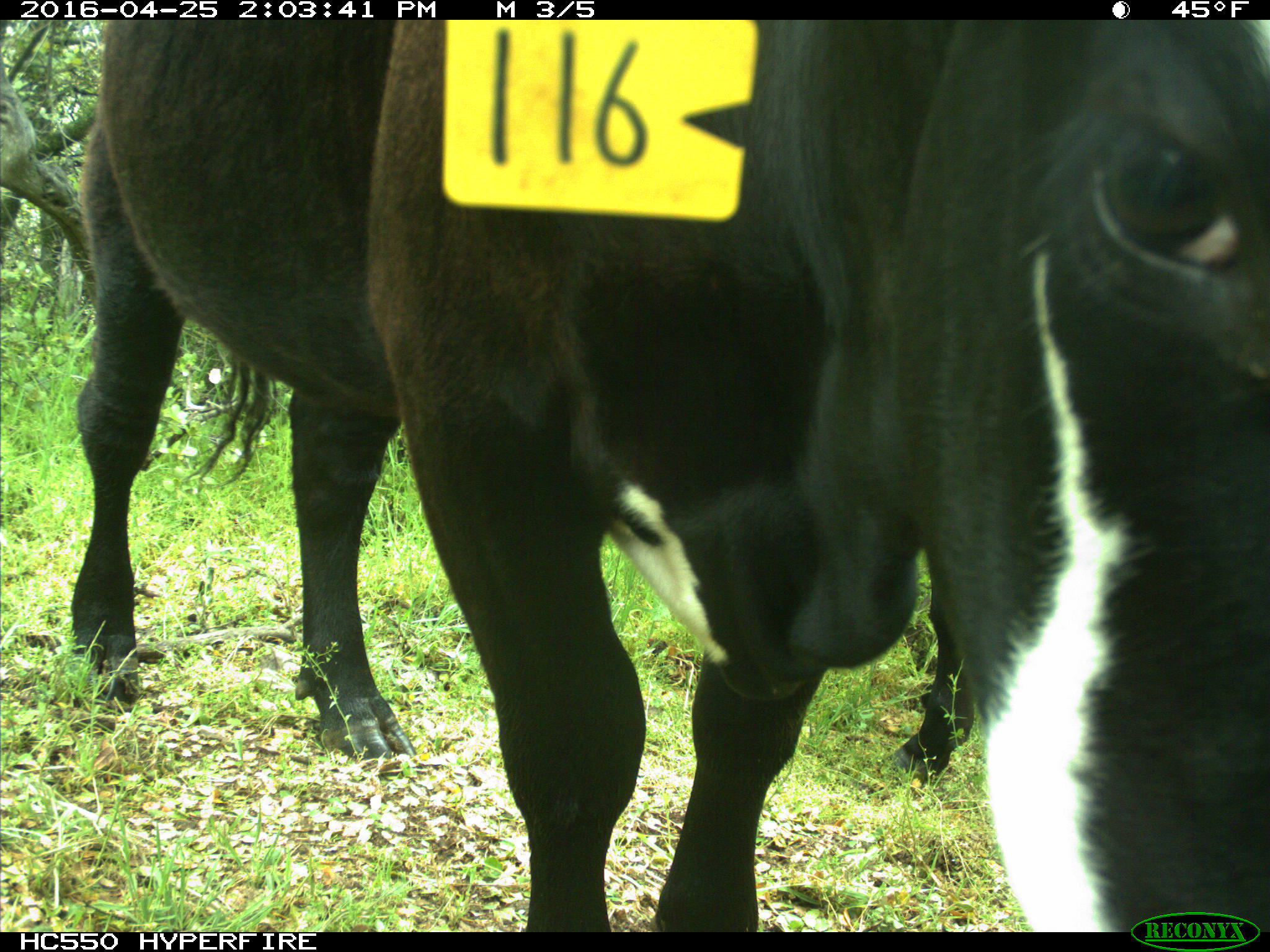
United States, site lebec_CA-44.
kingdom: Animalia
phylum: Chordata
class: Mammalia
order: Artiodactyla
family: Bovidae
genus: Bos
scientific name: Bos taurus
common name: domestic cow